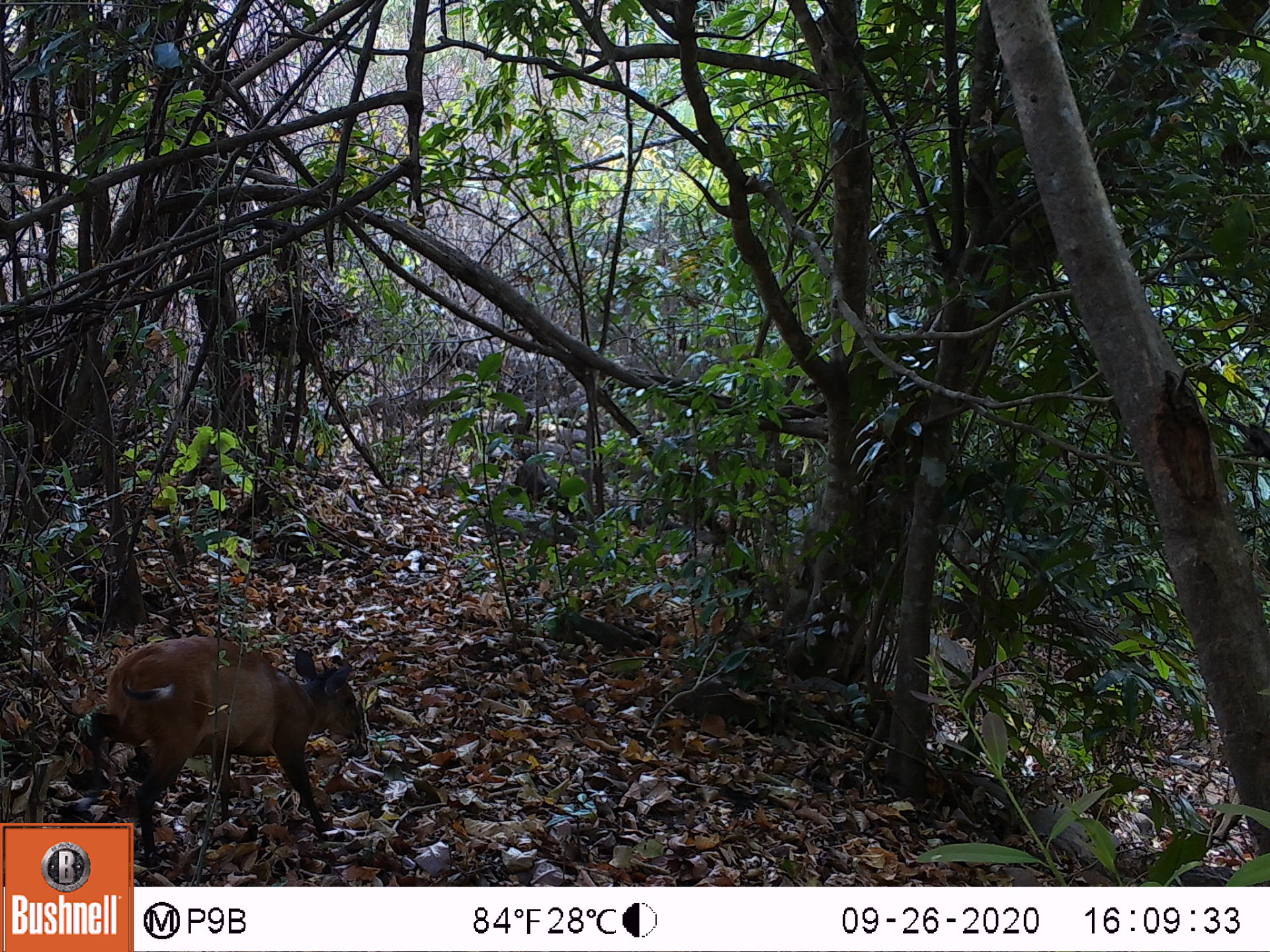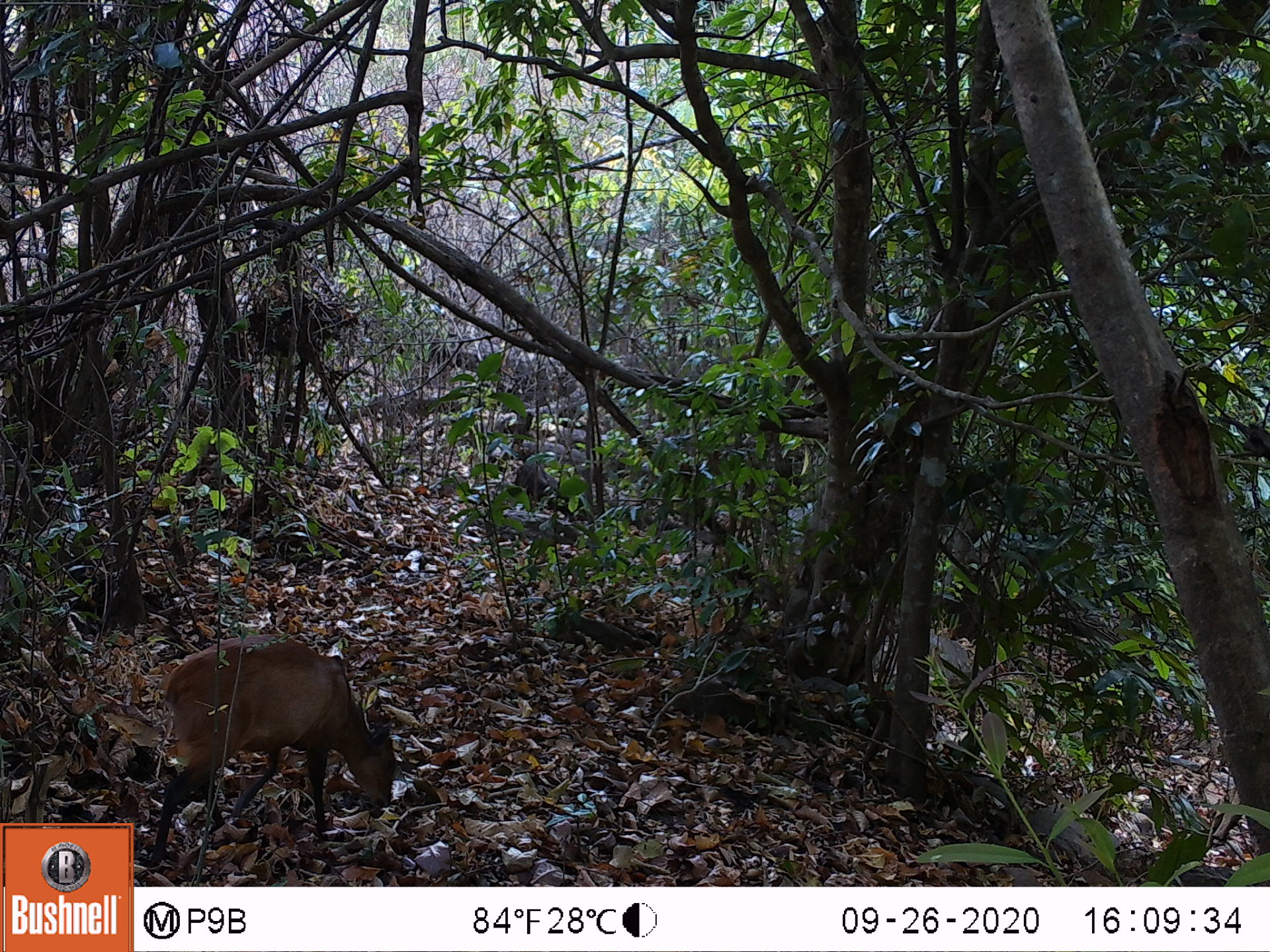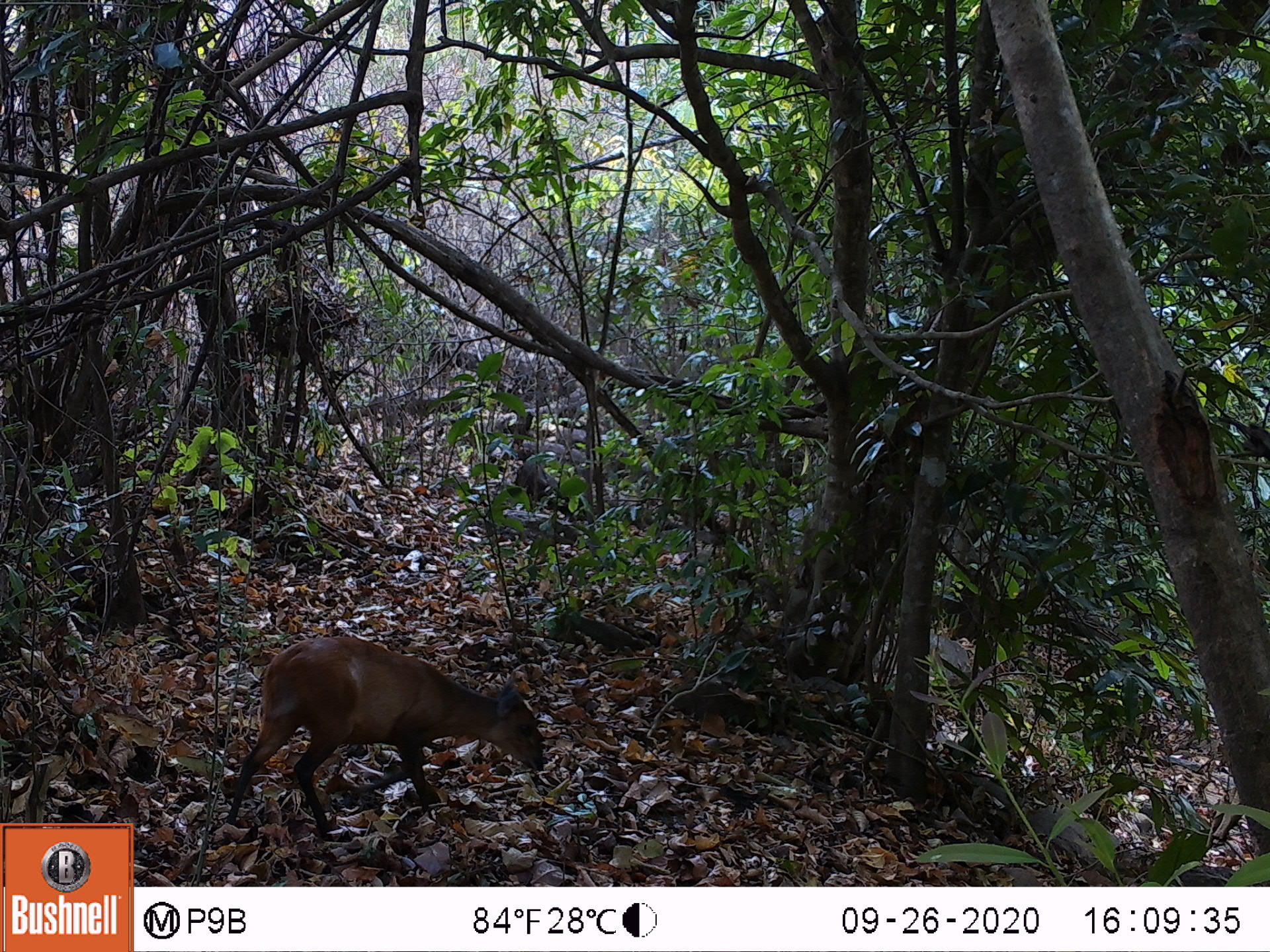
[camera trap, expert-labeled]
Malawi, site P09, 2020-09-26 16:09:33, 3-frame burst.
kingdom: Animalia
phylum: Chordata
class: Mammalia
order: Artiodactyla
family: Bovidae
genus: Cephalophorus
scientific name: Cephalophorus natalensis natalensis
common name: red duiker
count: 1